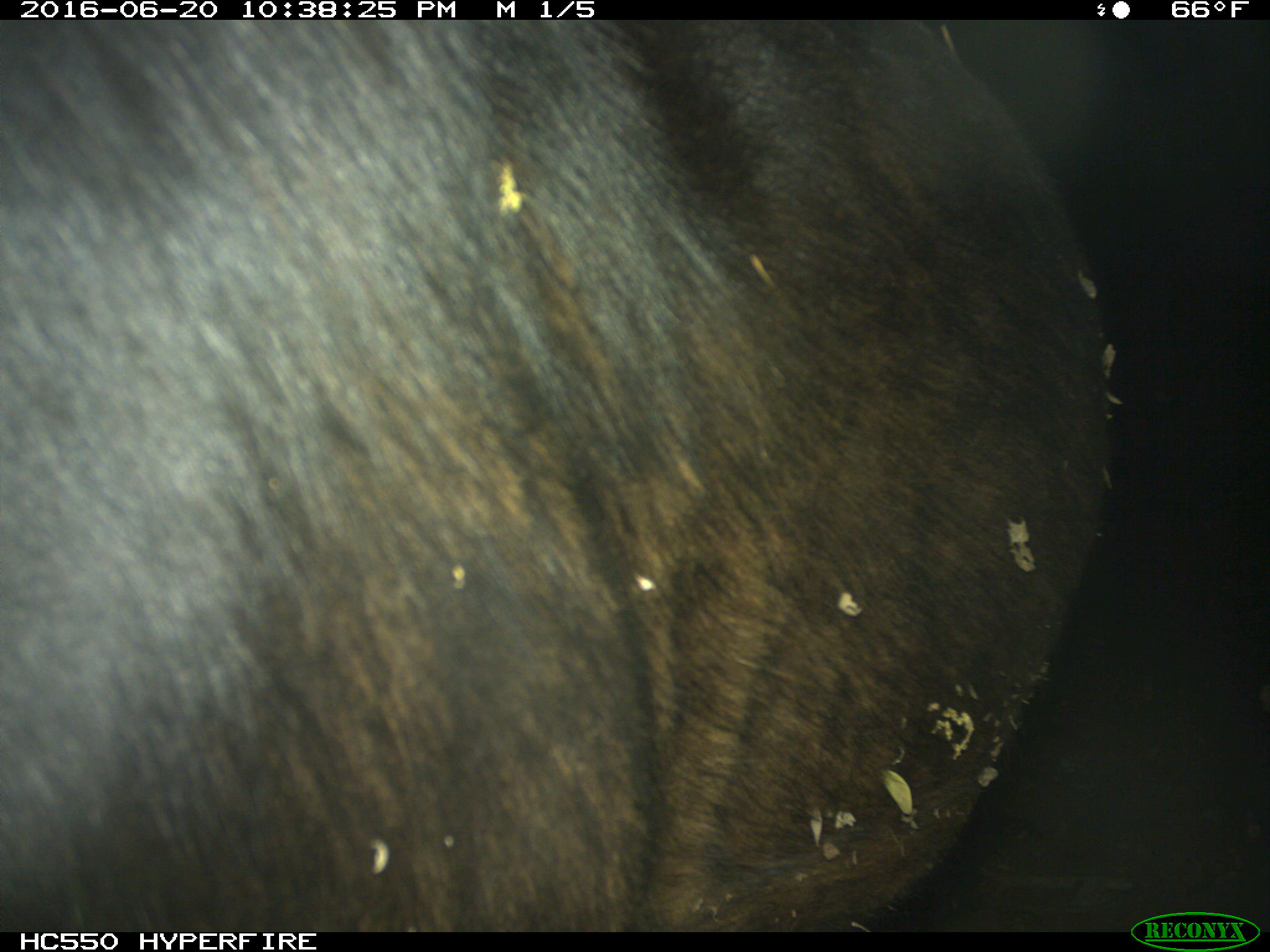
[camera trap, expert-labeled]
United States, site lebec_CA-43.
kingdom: Animalia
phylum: Chordata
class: Mammalia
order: Artiodactyla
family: Bovidae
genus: Bos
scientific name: Bos taurus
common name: domestic cow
Bos taurus (domestic cow).